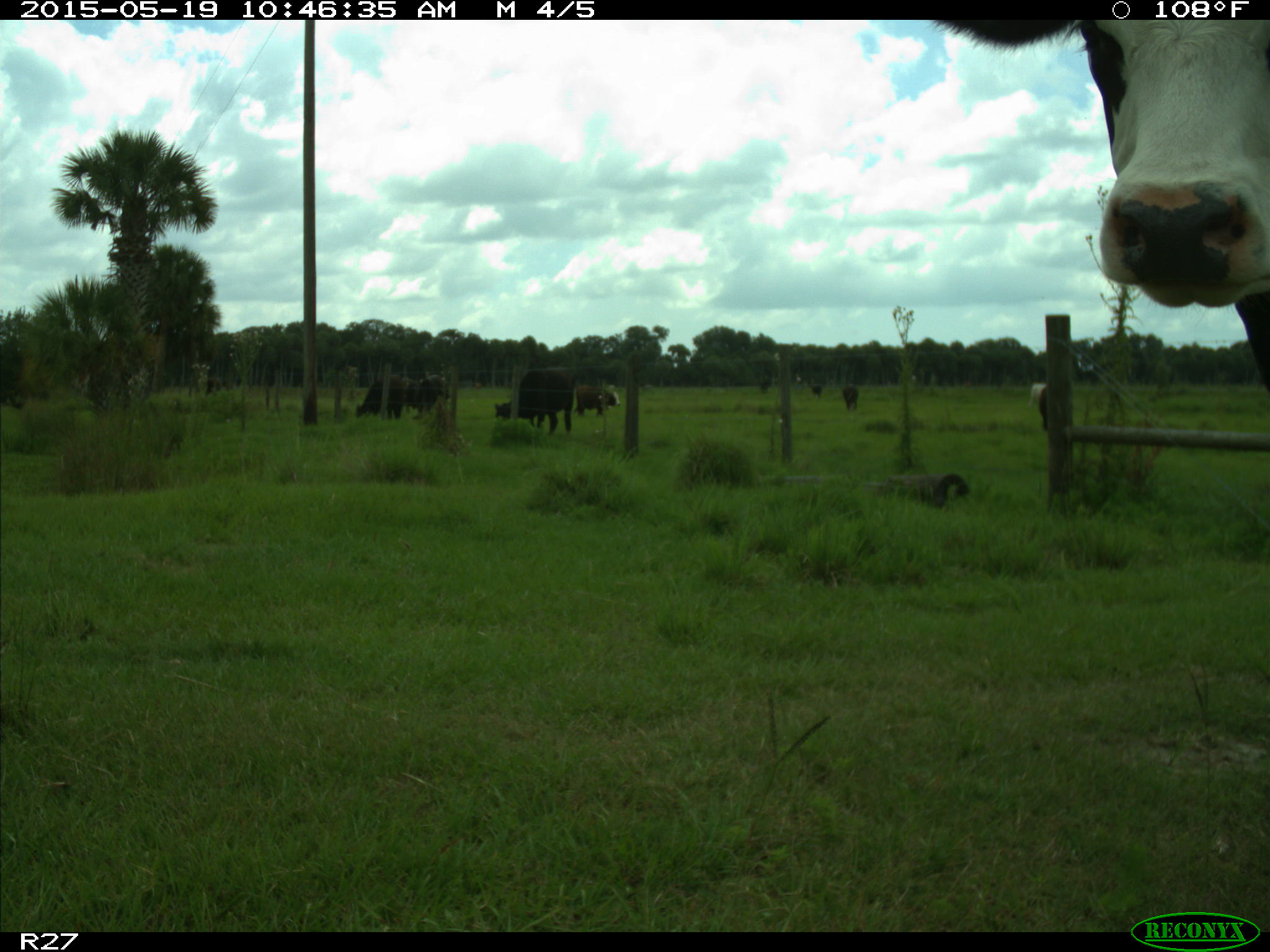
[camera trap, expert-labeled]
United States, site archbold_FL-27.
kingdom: Animalia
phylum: Chordata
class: Mammalia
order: Artiodactyla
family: Bovidae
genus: Bos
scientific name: Bos taurus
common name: domestic cow